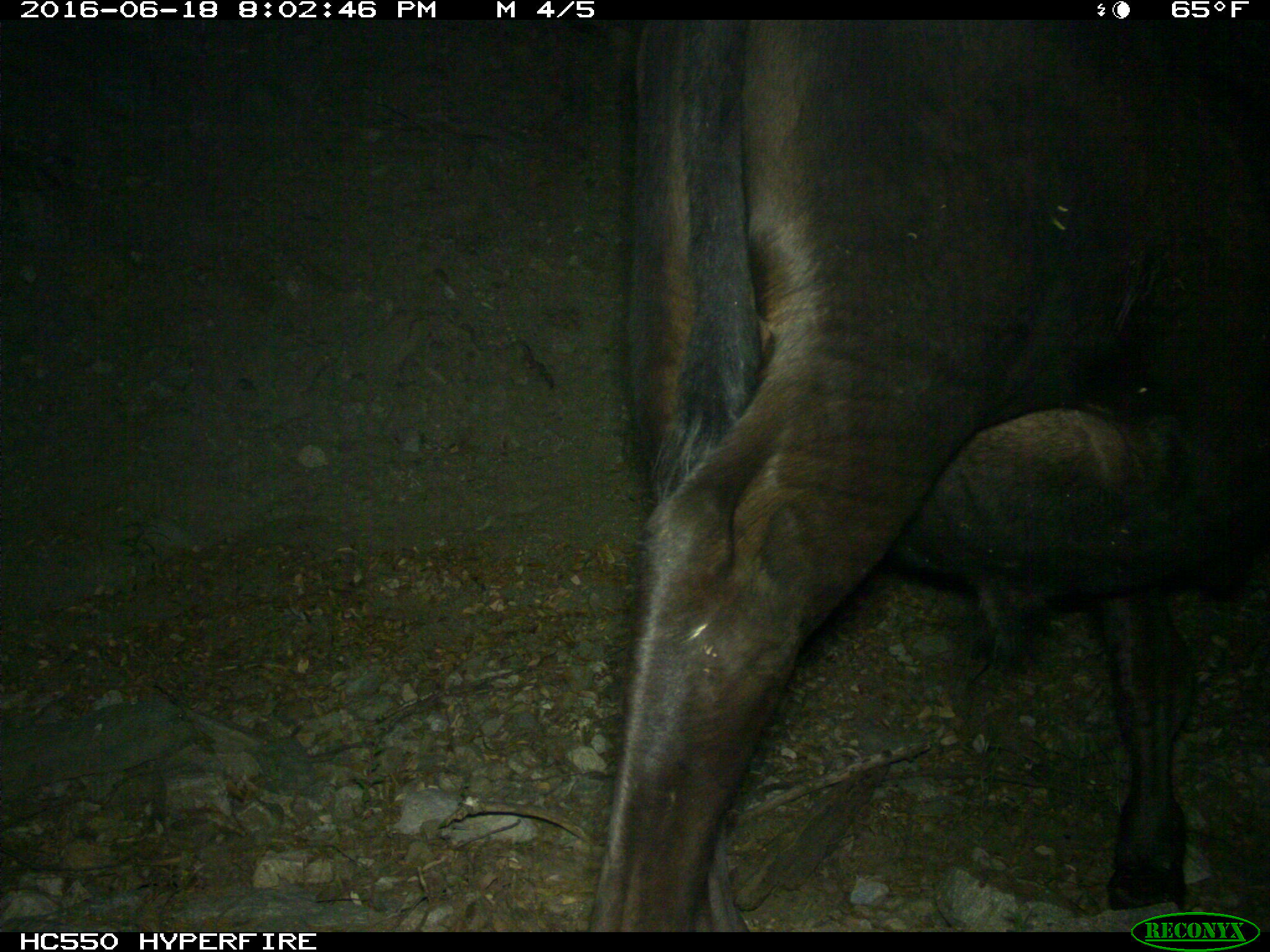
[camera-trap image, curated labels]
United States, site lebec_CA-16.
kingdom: Animalia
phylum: Chordata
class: Mammalia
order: Artiodactyla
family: Bovidae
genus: Bos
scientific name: Bos taurus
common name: domestic cow